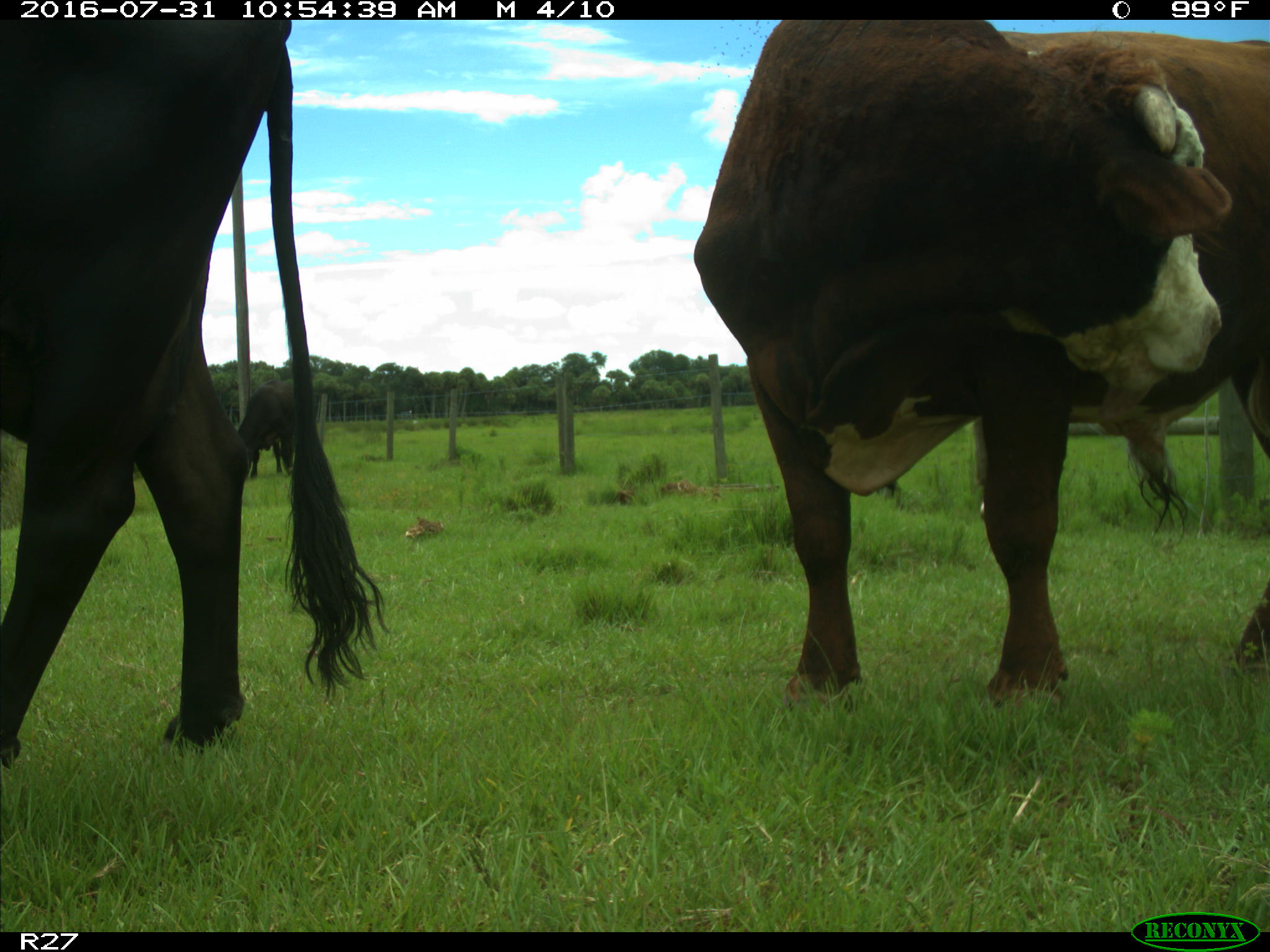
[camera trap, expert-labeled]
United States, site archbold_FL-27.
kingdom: Animalia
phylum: Chordata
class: Mammalia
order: Artiodactyla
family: Bovidae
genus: Bos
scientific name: Bos taurus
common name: domestic cow